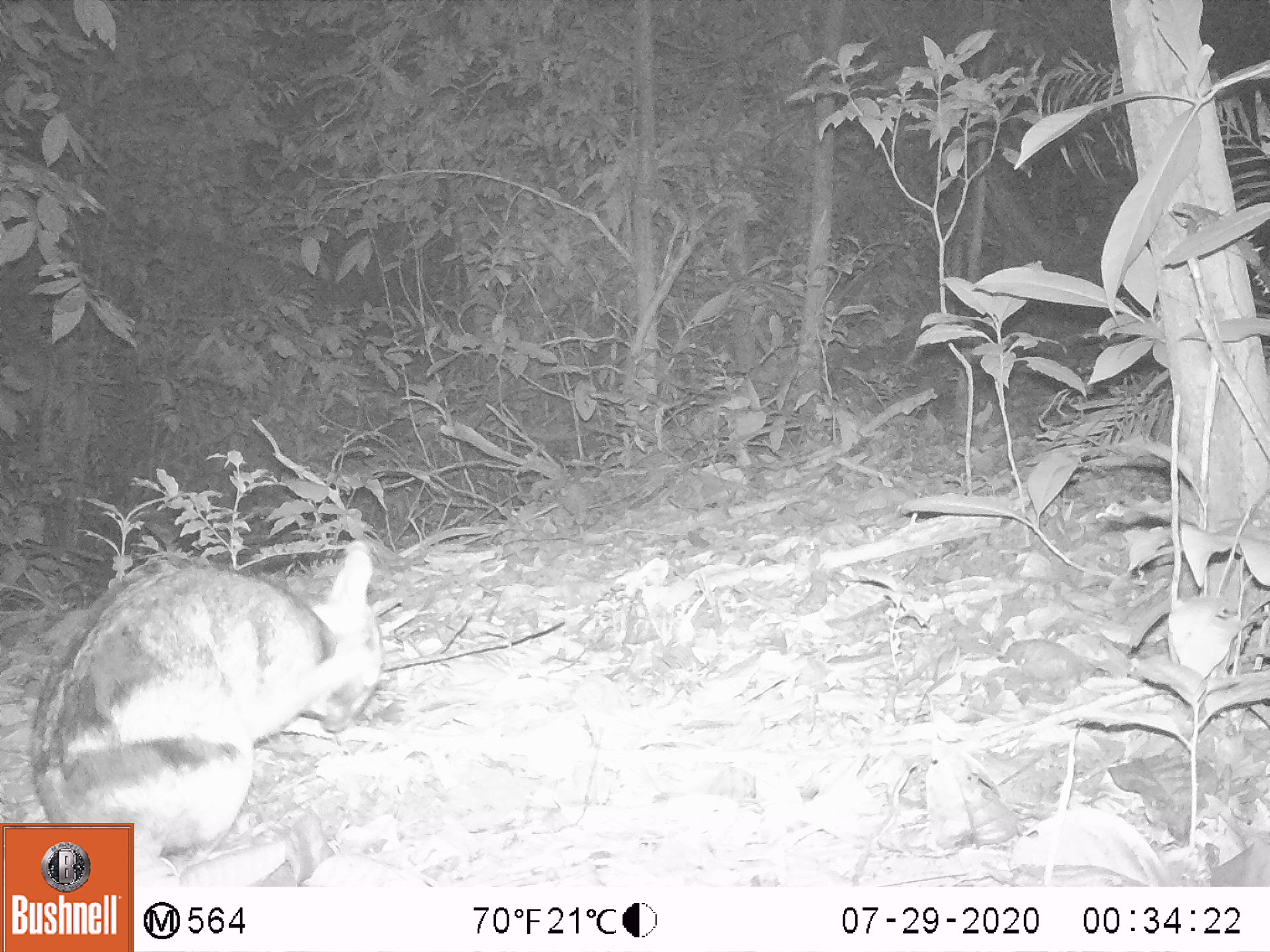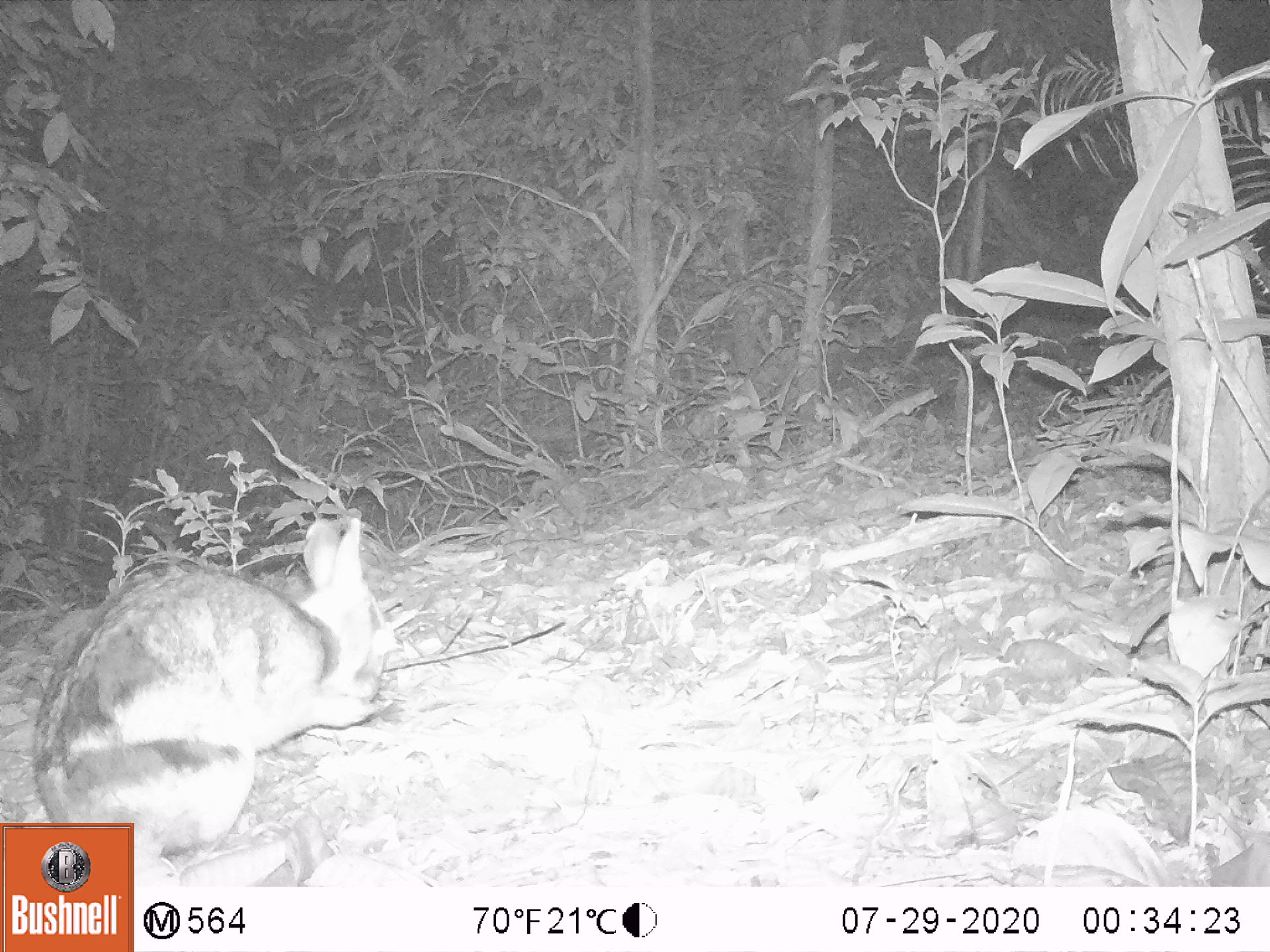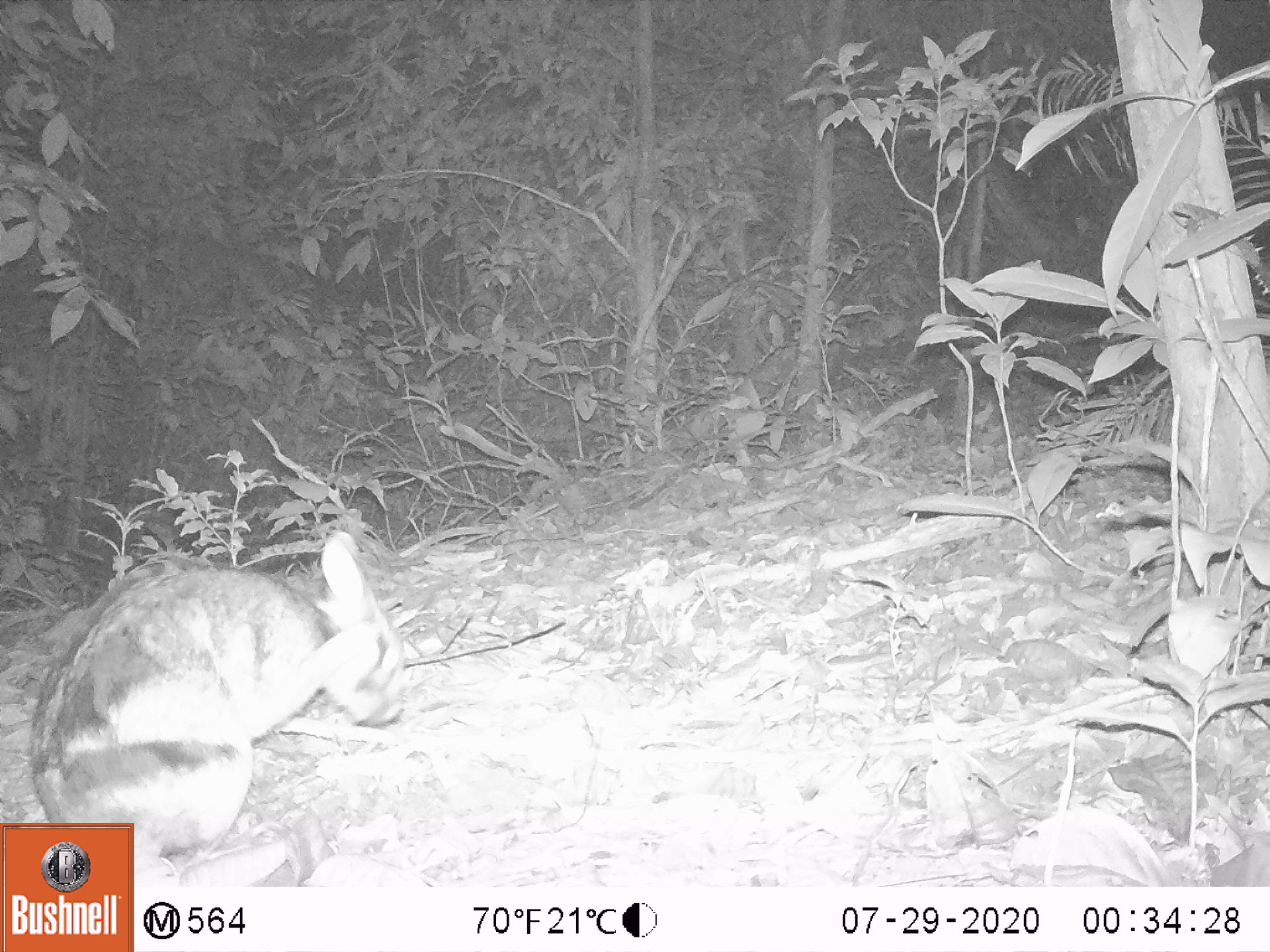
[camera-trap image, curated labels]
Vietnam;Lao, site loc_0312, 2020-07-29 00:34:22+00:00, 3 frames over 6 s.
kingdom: Animalia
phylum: Chordata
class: Mammalia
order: Lagomorpha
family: Leporidae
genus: Nesolagus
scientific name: Nesolagus timminsi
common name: annamite striped rabbit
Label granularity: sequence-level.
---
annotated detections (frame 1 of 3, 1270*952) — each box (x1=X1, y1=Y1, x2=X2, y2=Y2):
annamite striped rabbit: (x1=26, y1=536, x2=383, y2=885)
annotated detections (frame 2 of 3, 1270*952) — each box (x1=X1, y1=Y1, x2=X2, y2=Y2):
annamite striped rabbit: (x1=29, y1=514, x2=399, y2=882)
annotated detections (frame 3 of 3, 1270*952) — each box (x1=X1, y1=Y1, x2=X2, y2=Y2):
annamite striped rabbit: (x1=28, y1=525, x2=406, y2=885)